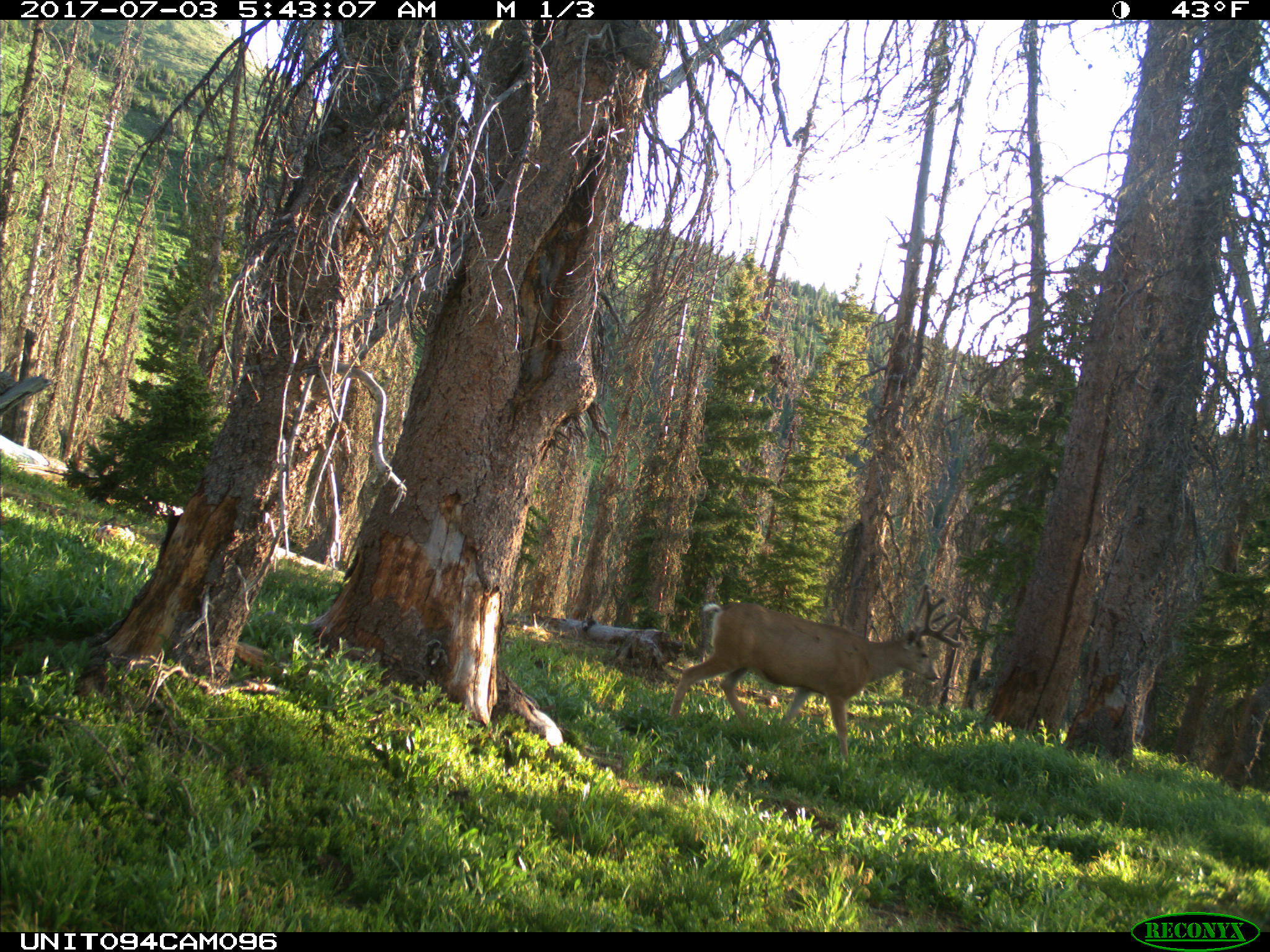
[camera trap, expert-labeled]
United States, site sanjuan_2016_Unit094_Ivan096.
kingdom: Animalia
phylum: Chordata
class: Mammalia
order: Artiodactyla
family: Cervidae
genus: Odocoileus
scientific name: Odocoileus hemionus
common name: mule deer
Odocoileus hemionus (mule deer).